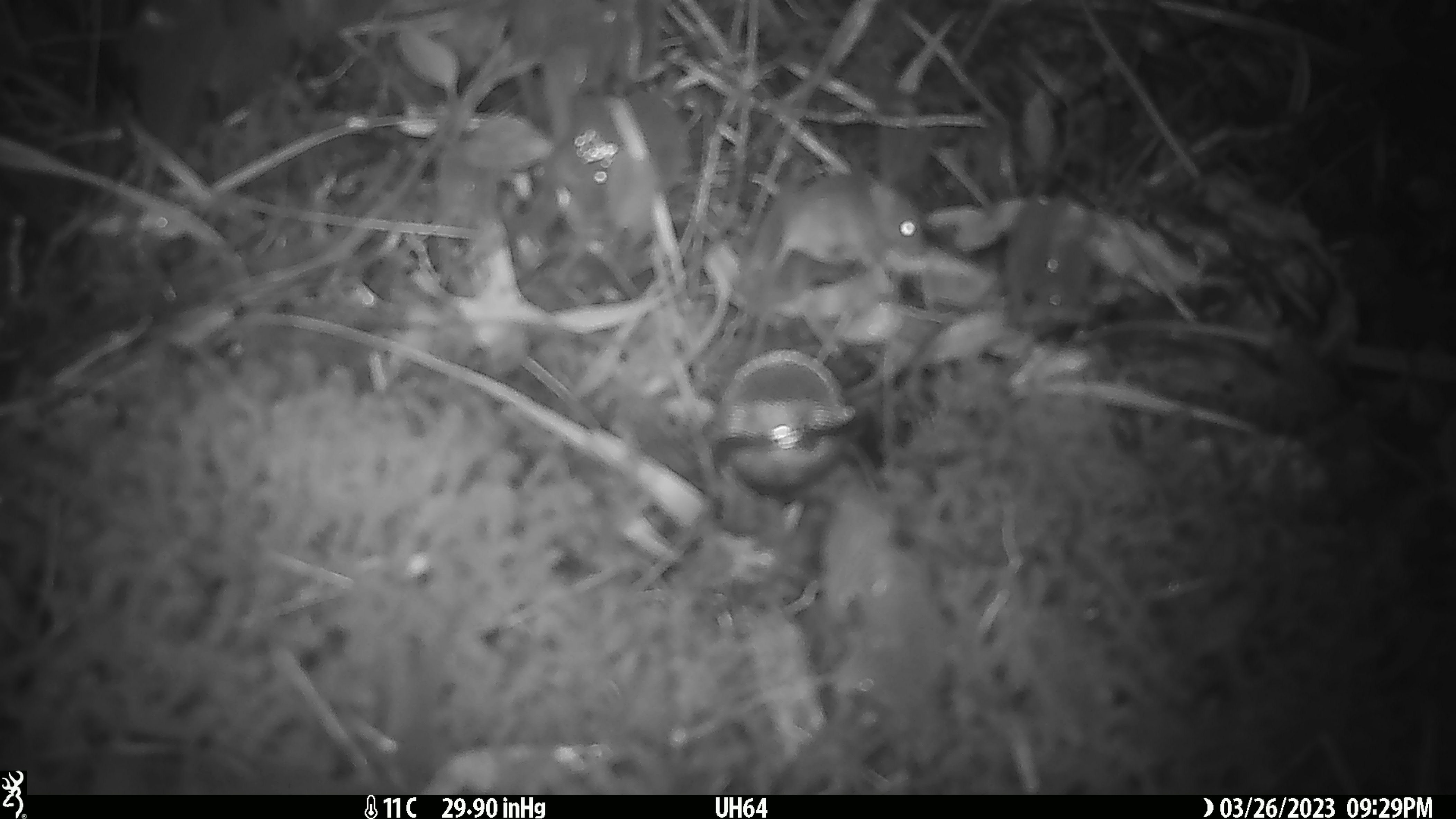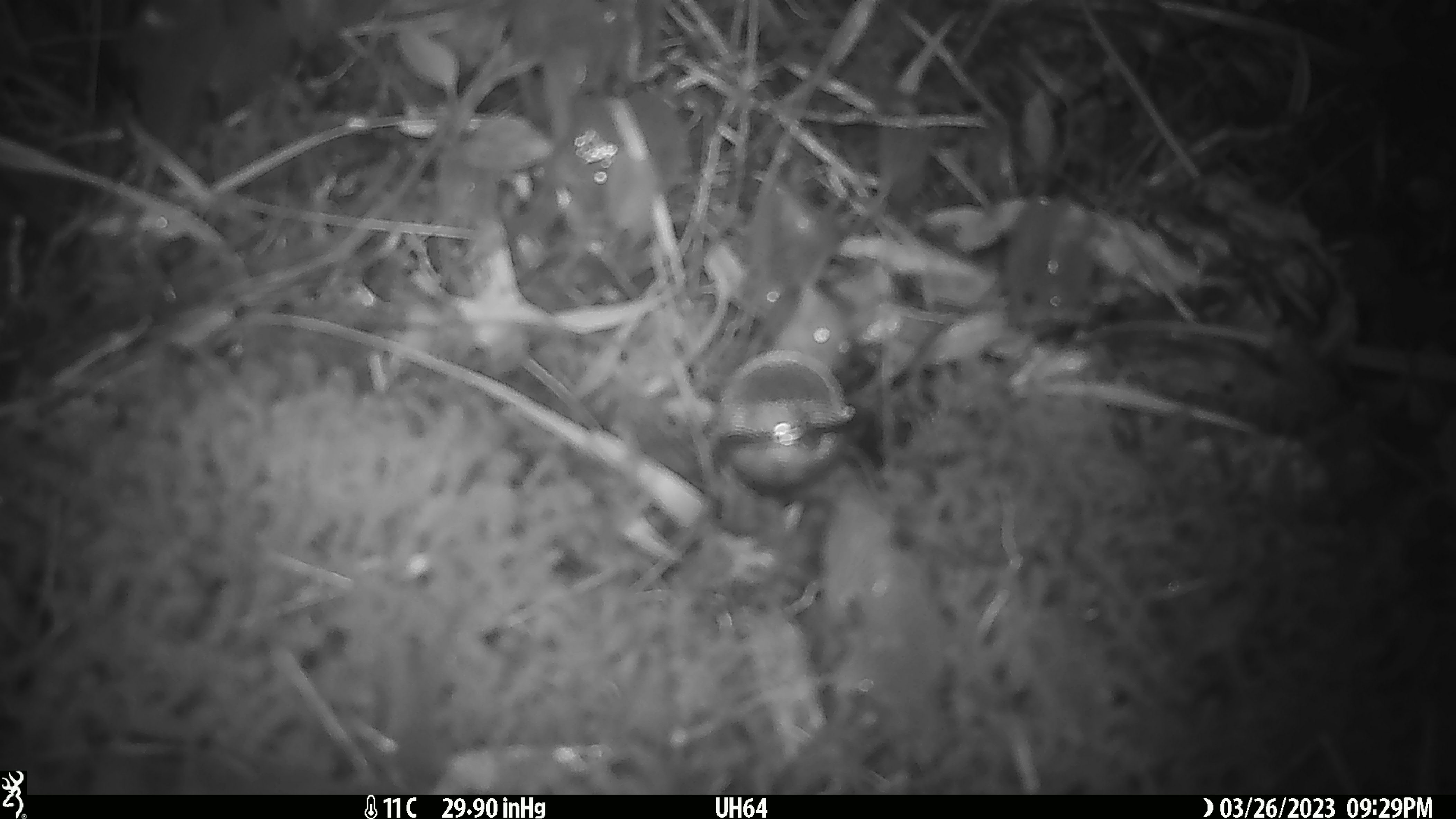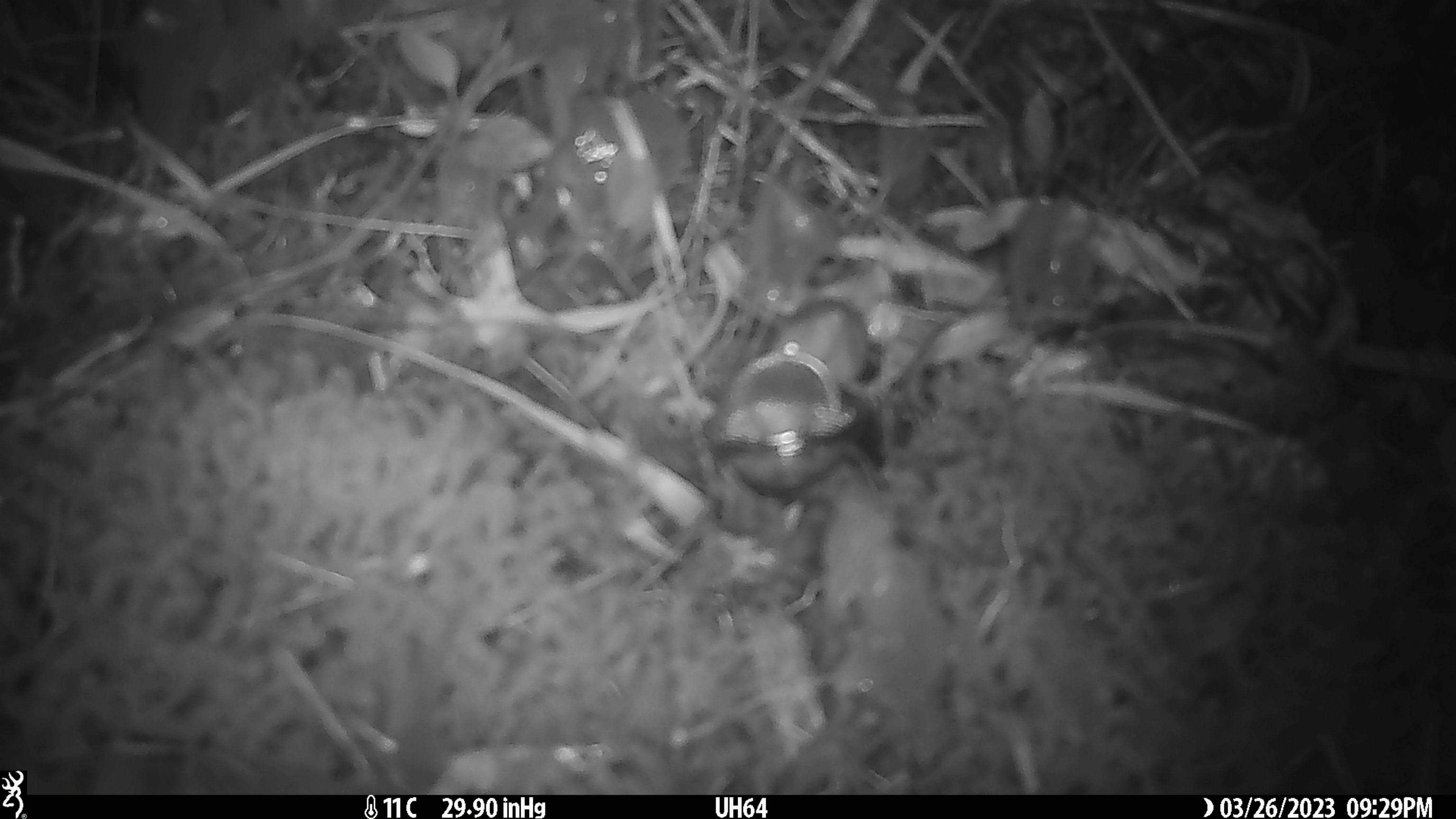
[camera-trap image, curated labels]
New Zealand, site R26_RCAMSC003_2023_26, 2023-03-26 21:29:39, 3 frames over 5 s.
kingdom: Animalia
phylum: Chordata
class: Mammalia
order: Rodentia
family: Muridae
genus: Mus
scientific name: Mus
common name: mouse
Mouse (Mus).